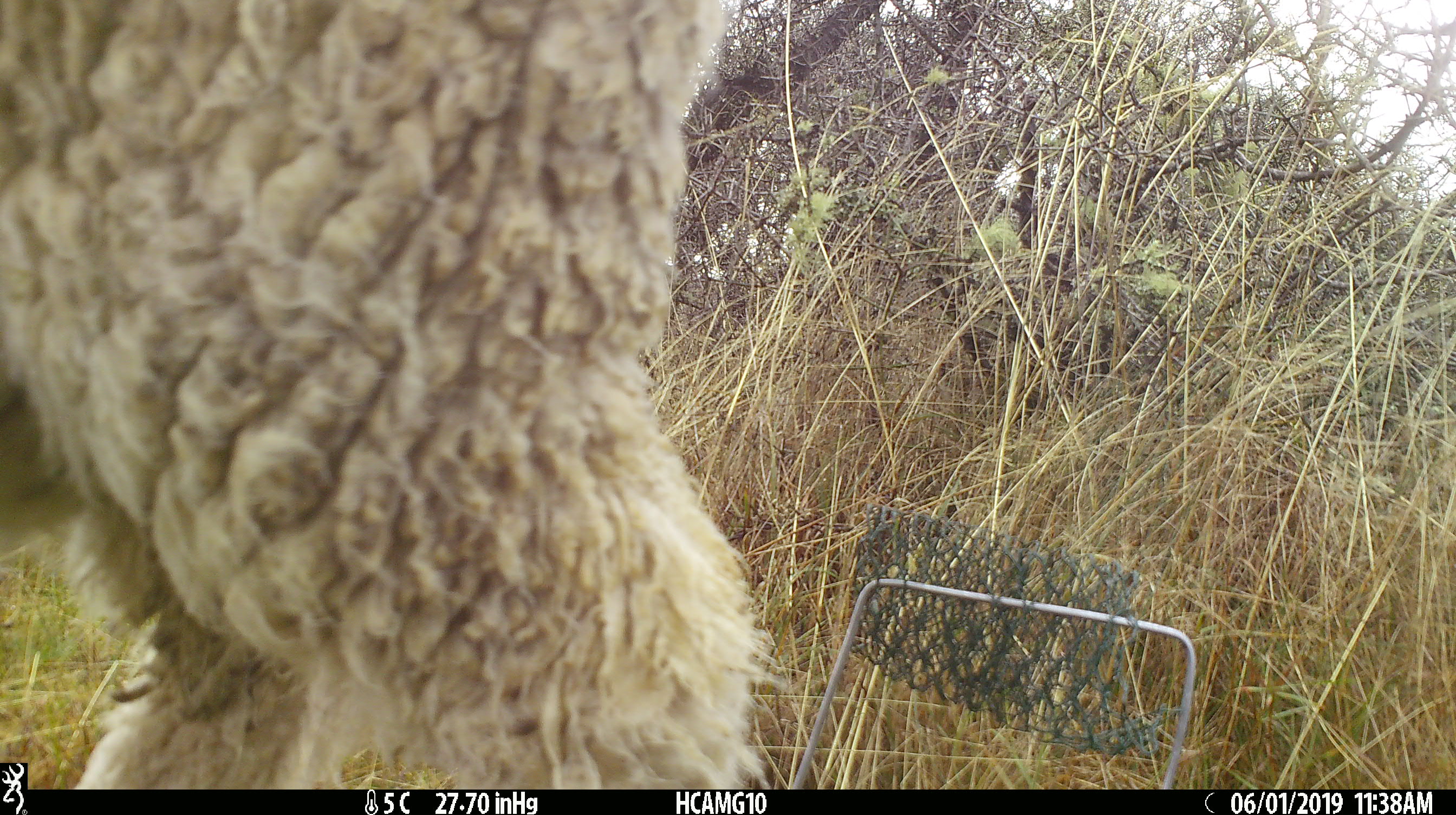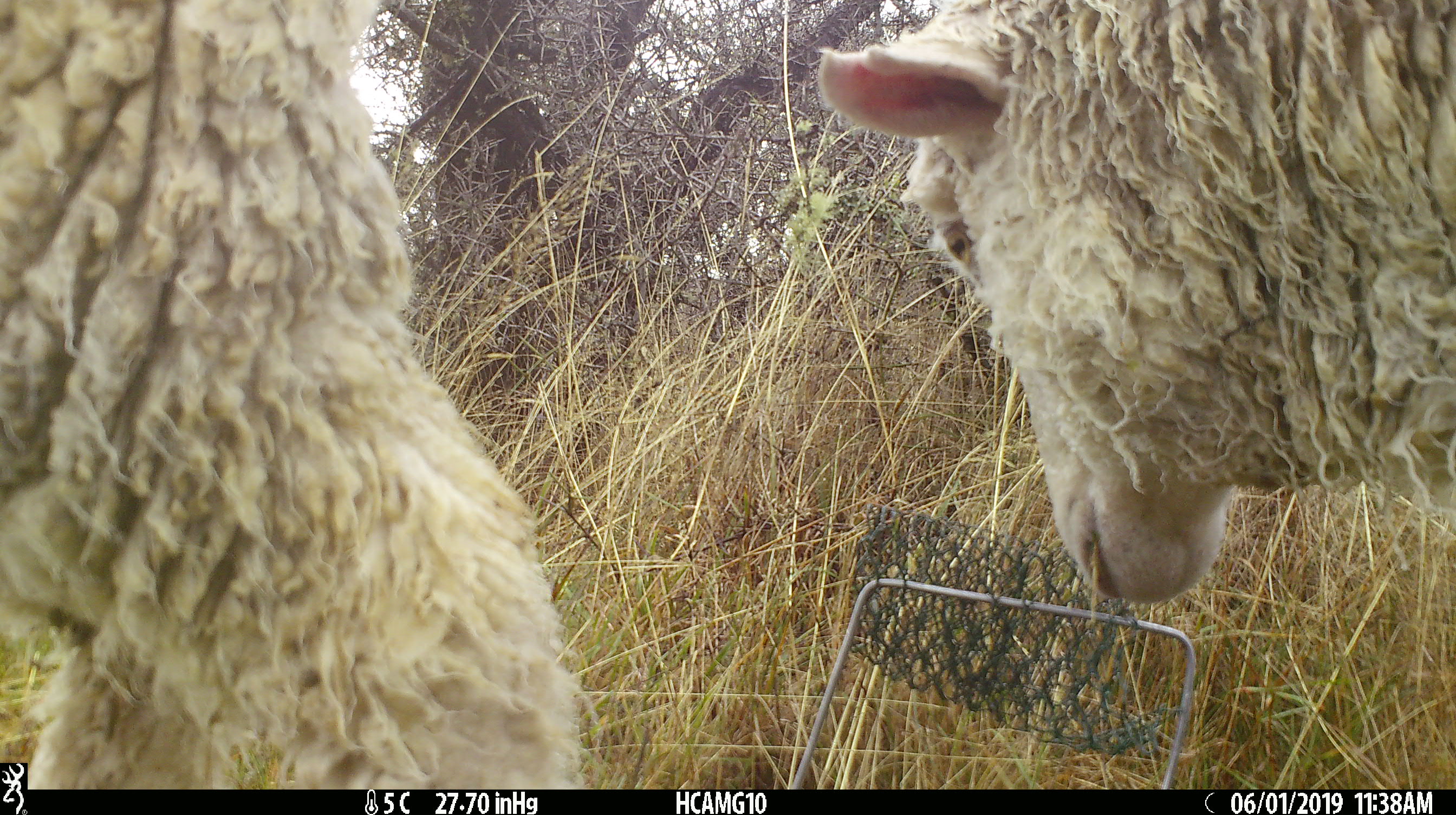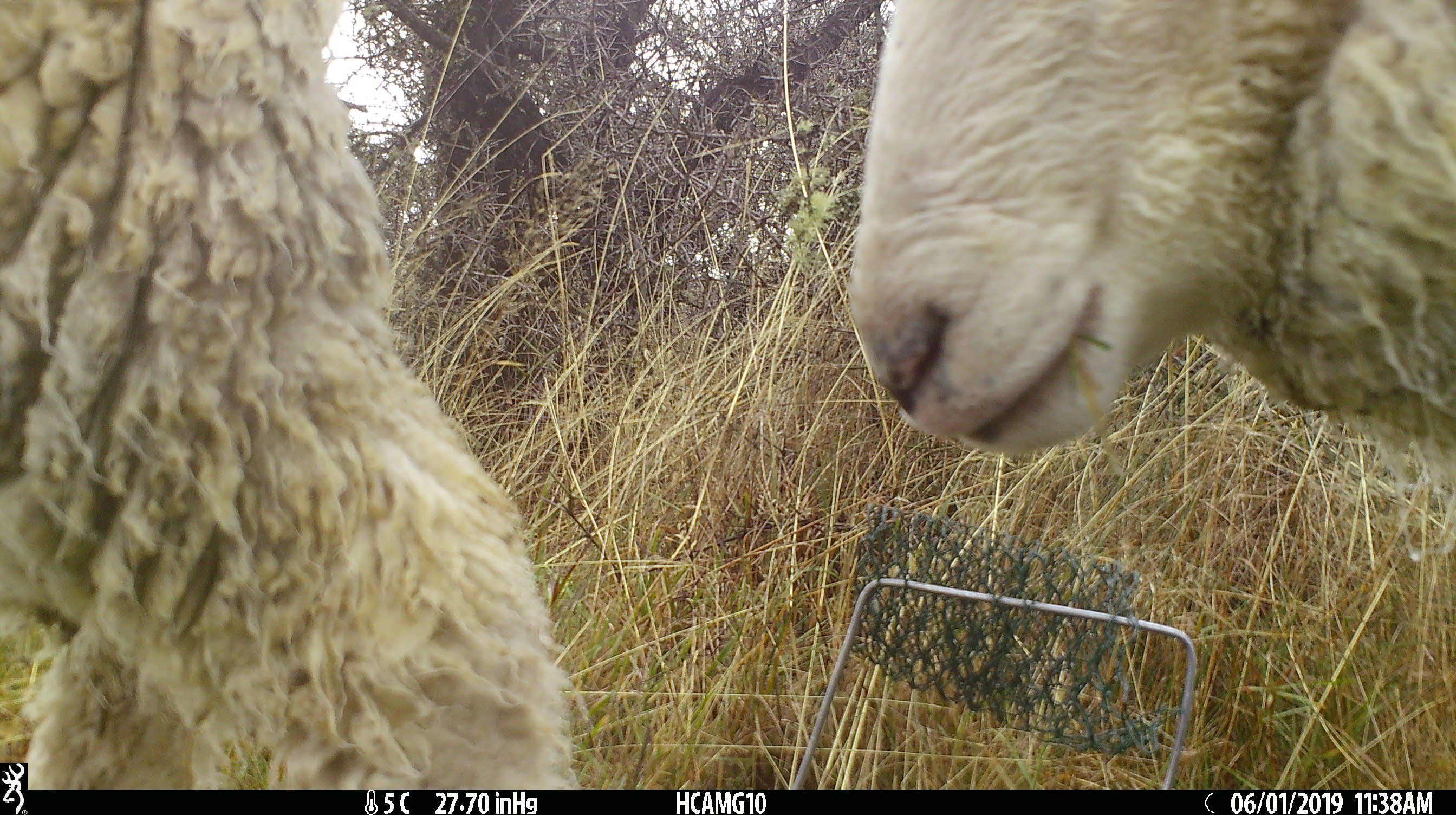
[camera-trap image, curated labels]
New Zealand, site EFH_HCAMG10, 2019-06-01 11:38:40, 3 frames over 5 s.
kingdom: Animalia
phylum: Chordata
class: Mammalia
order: Artiodactyla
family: Bovidae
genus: Ovis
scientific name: Ovis aries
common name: domestic sheep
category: sheep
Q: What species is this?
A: Sheep (domestic sheep) (Ovis aries).